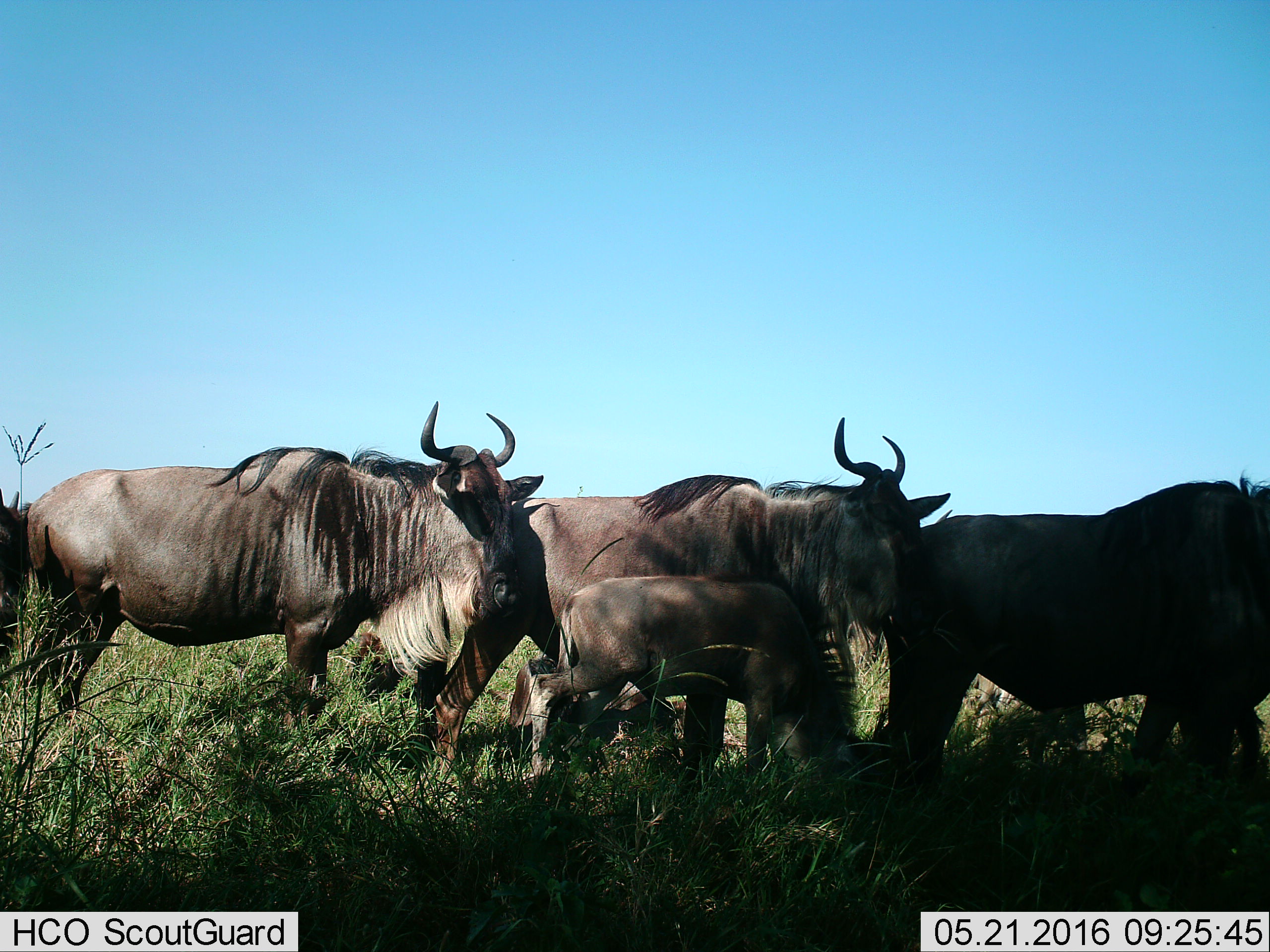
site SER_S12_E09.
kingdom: Animalia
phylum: Chordata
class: Mammalia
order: Artiodactyla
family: Bovidae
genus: Connochaetes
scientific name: Connochaetes taurinus taurinus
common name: blue wildebeest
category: wildebeestblue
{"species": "wildebeestblue (blue wildebeest) (Connochaetes taurinus taurinus)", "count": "5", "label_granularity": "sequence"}